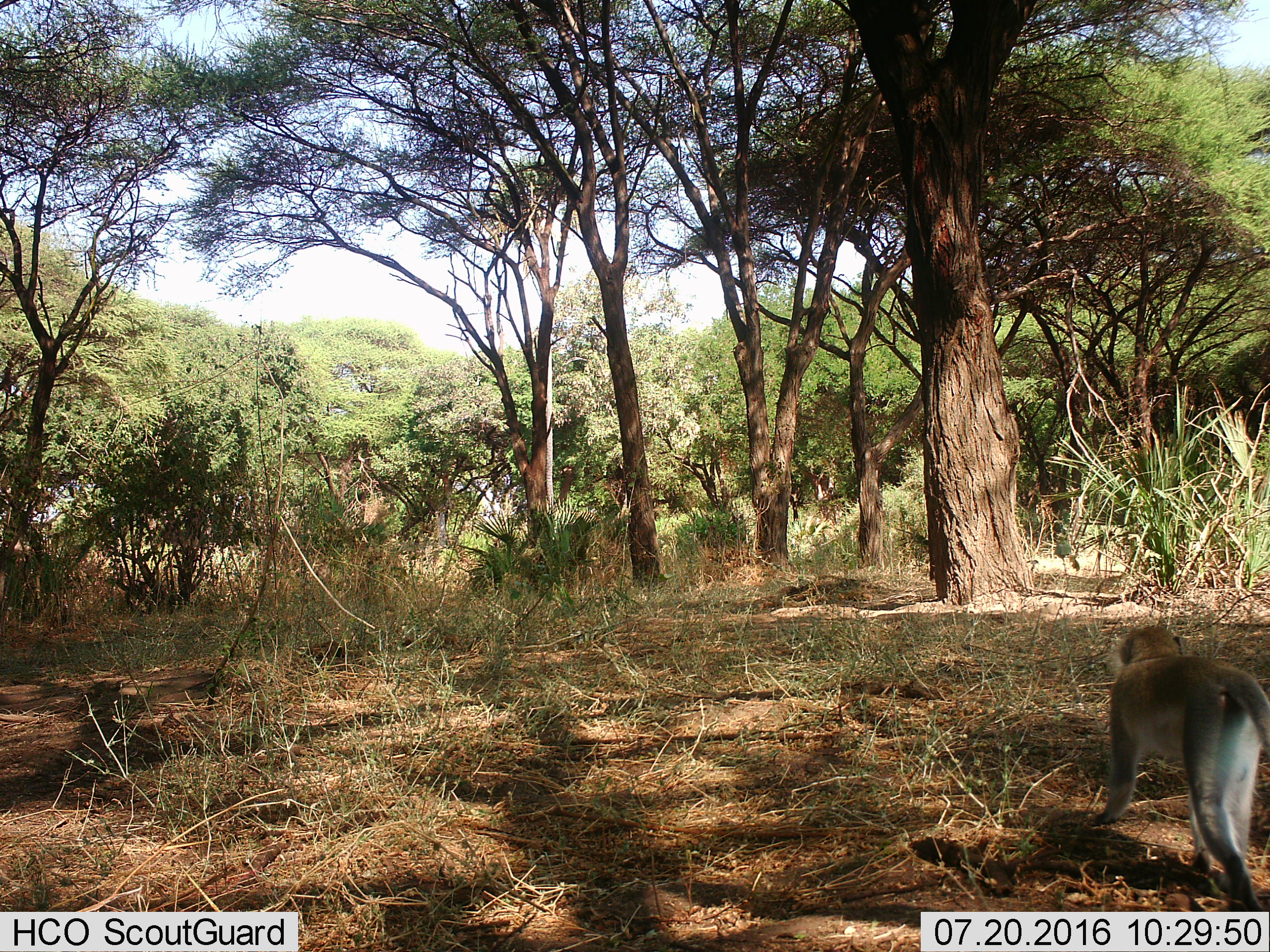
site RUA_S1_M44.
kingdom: Animalia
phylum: Chordata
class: Mammalia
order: Primates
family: Cercopithecidae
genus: Chlorocebus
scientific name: Chlorocebus pygerythrus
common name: vervet monkey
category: monkeyvervet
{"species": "monkeyvervet (vervet monkey) (Chlorocebus pygerythrus)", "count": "1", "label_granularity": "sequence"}